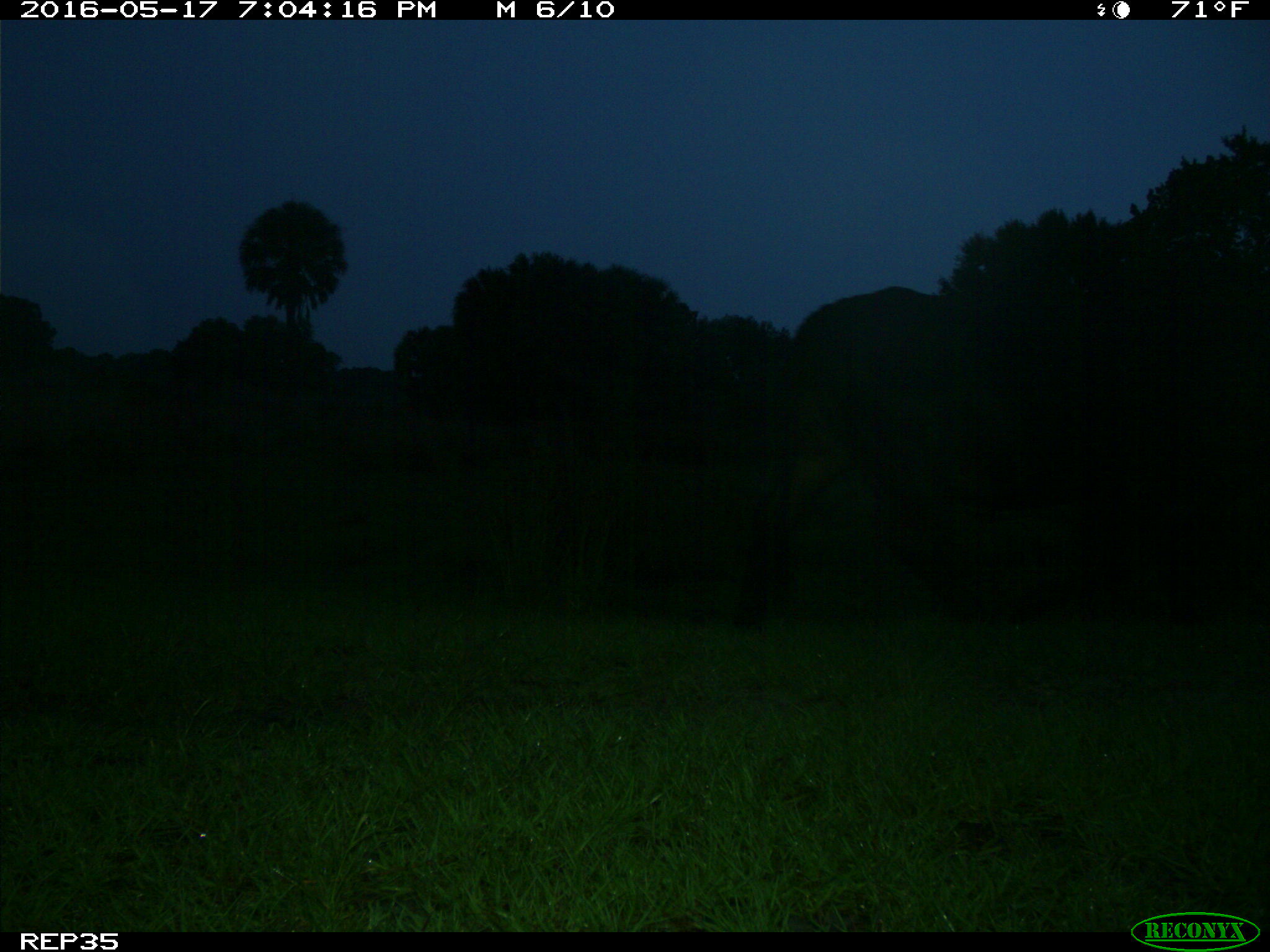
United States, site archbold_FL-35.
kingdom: Animalia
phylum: Chordata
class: Mammalia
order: Artiodactyla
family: Bovidae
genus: Bos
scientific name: Bos taurus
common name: domestic cow